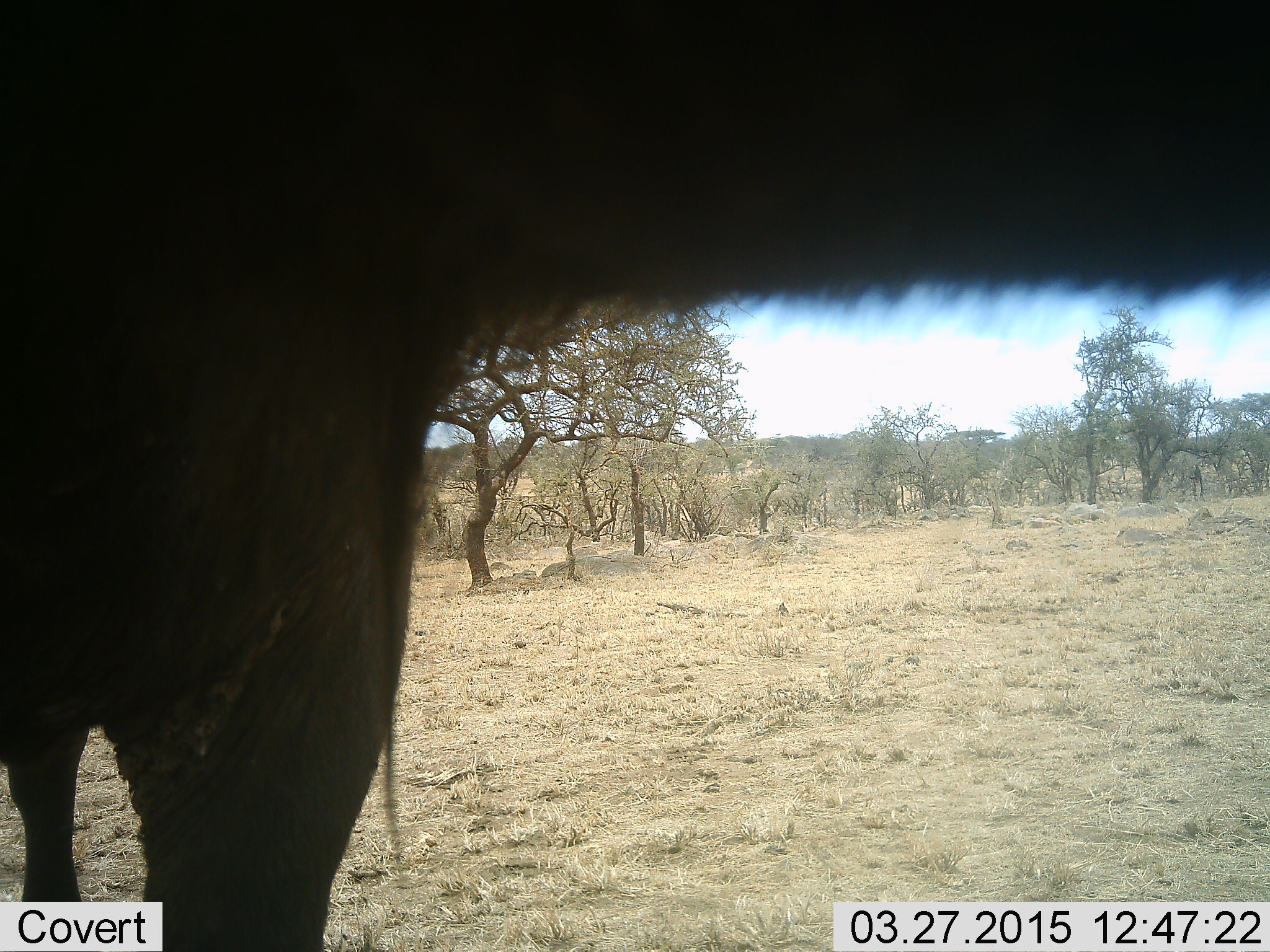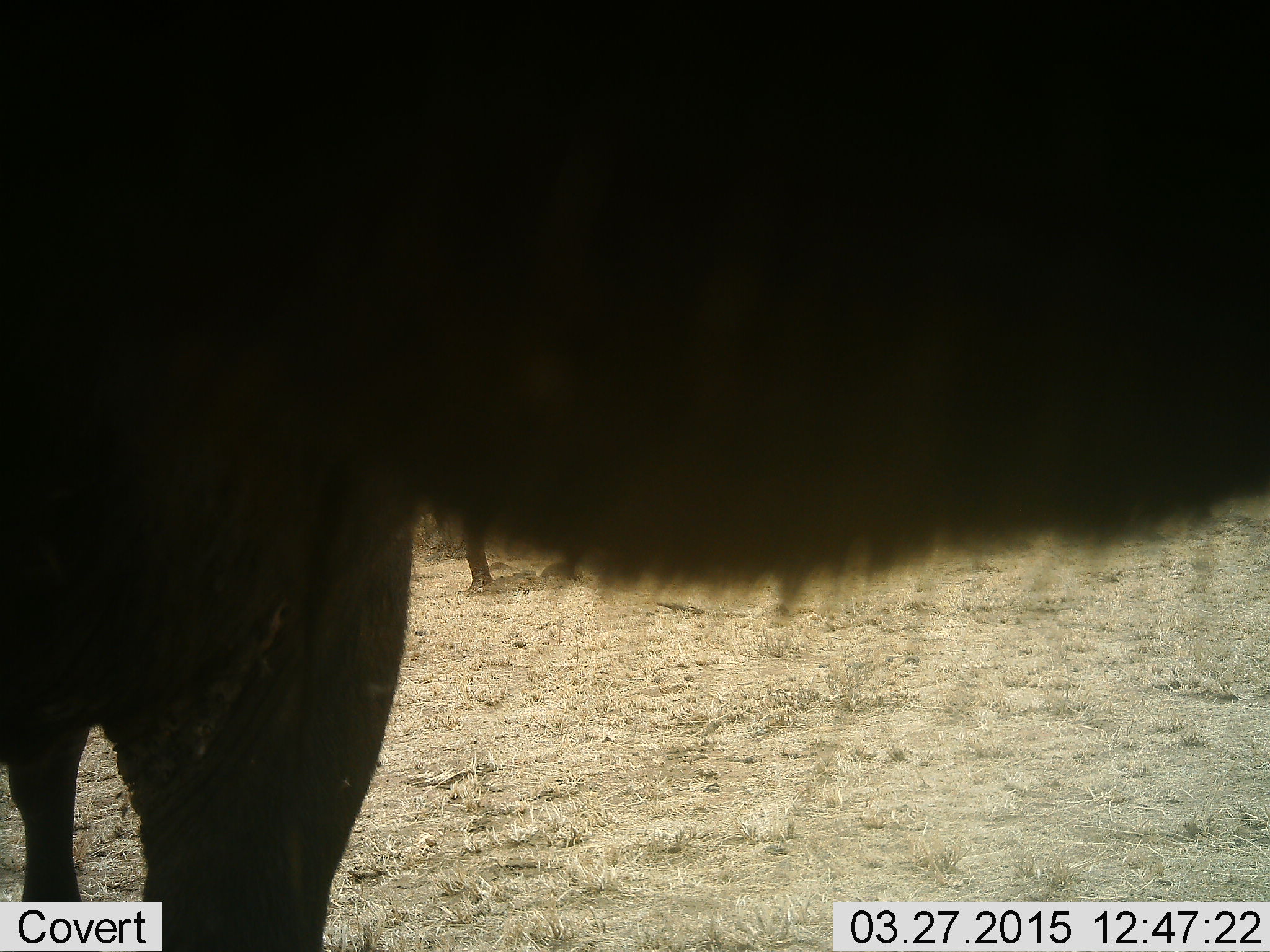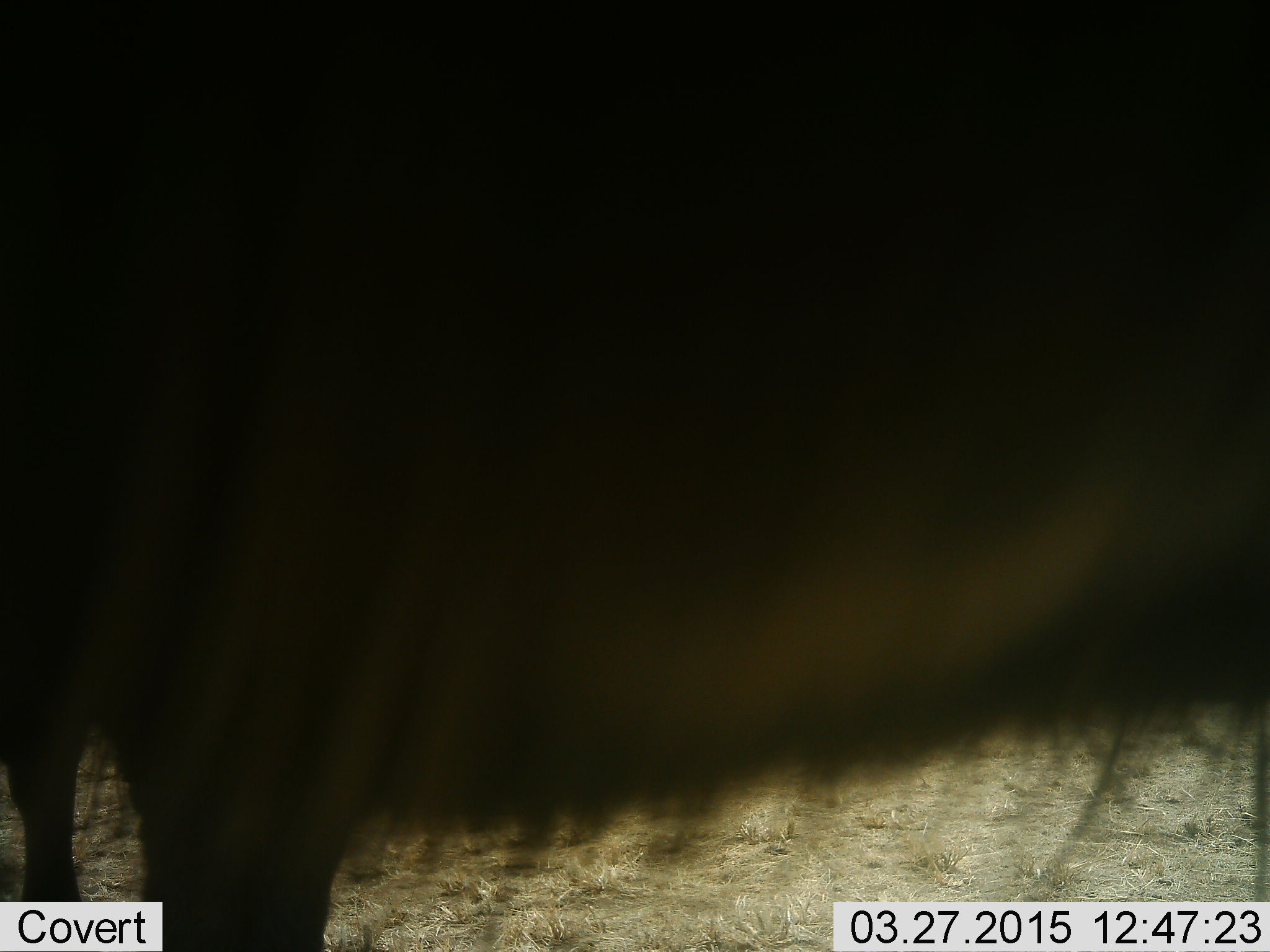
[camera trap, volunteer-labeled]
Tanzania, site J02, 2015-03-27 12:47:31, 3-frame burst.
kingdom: Animalia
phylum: Chordata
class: Mammalia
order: Artiodactyla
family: Bovidae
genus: Connochaetes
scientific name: Connochaetes taurinus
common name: blue wildebeest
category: wildebeest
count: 1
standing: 90%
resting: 0%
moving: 10%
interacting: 0%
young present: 0%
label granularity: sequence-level